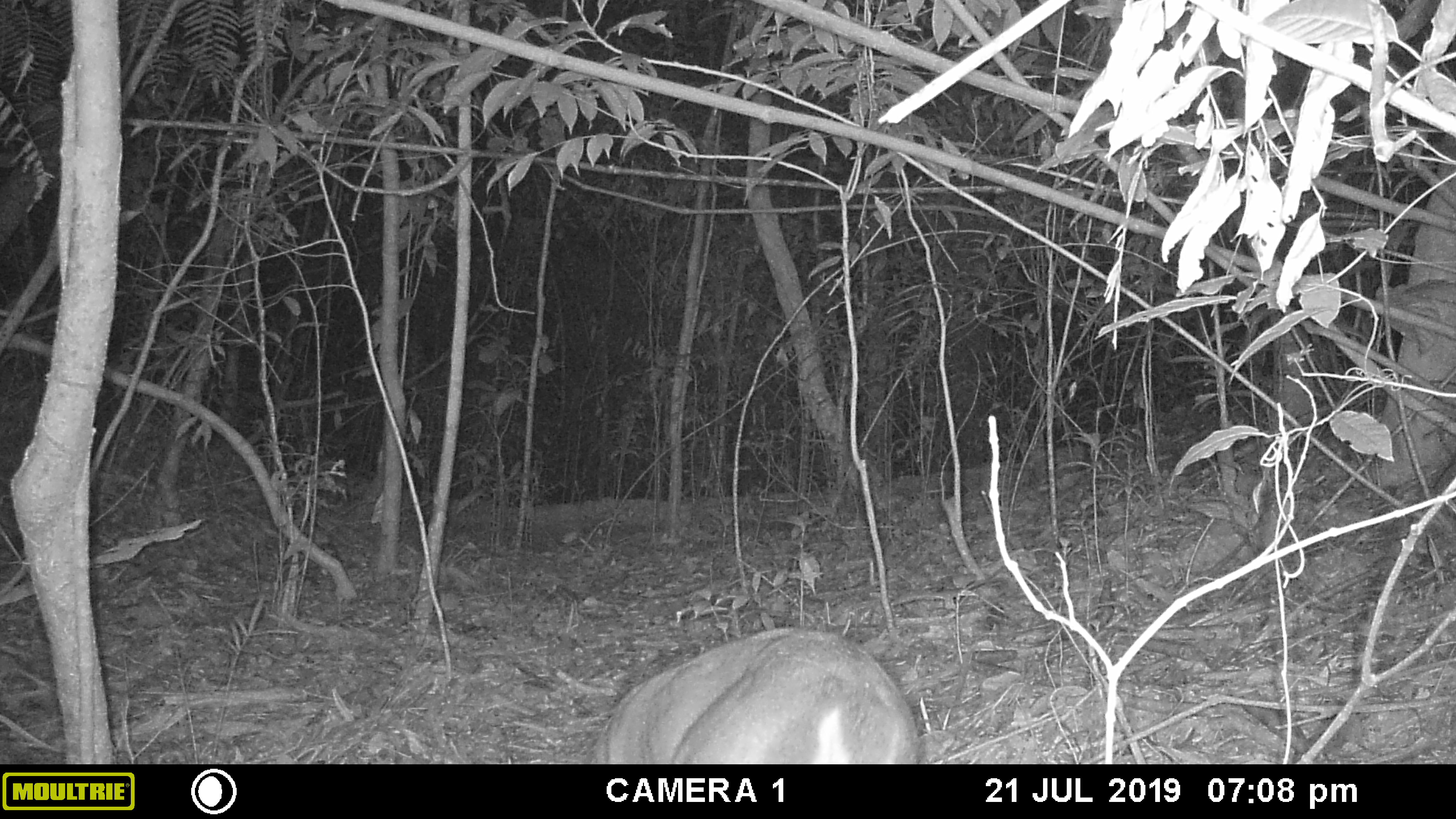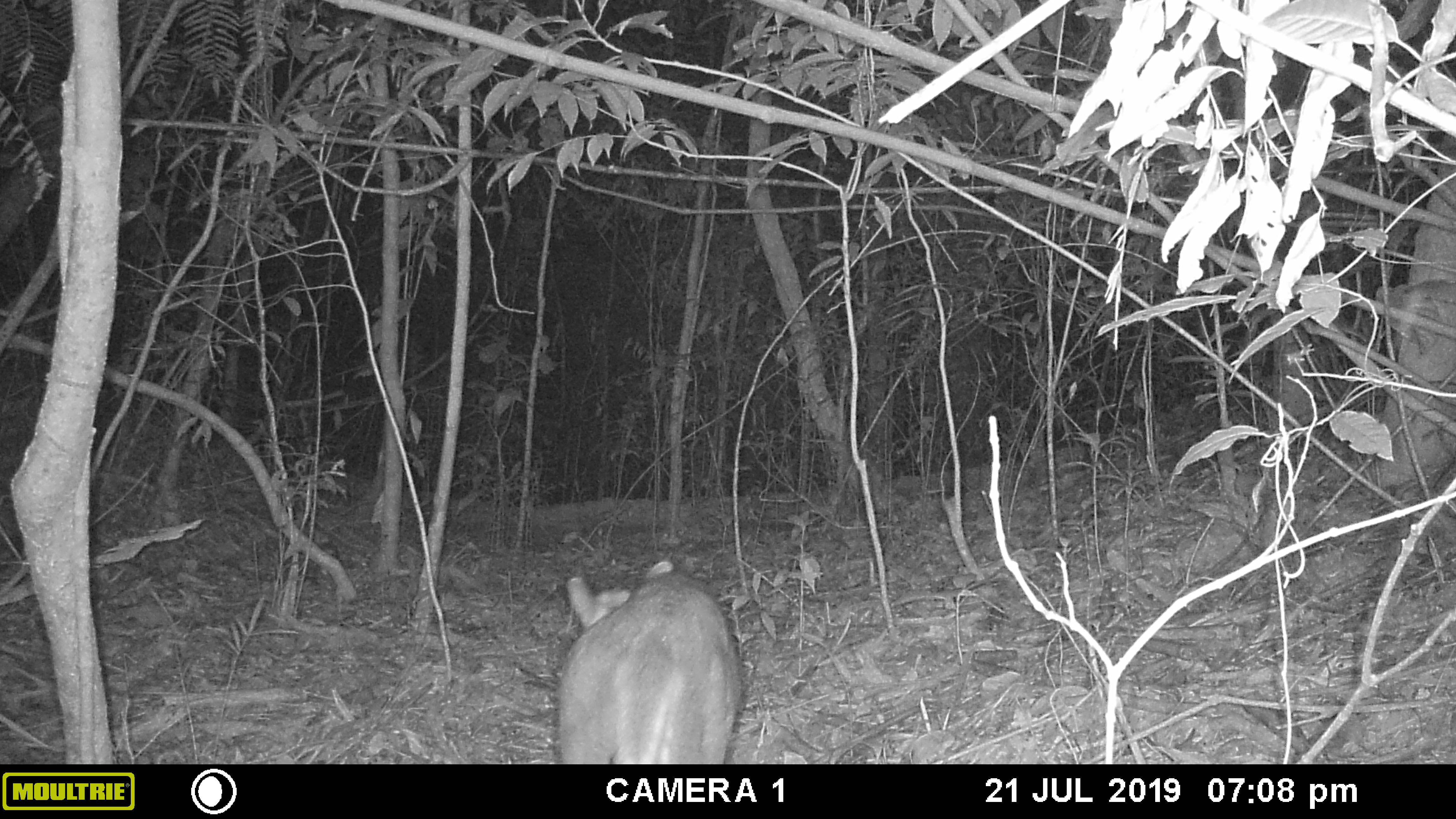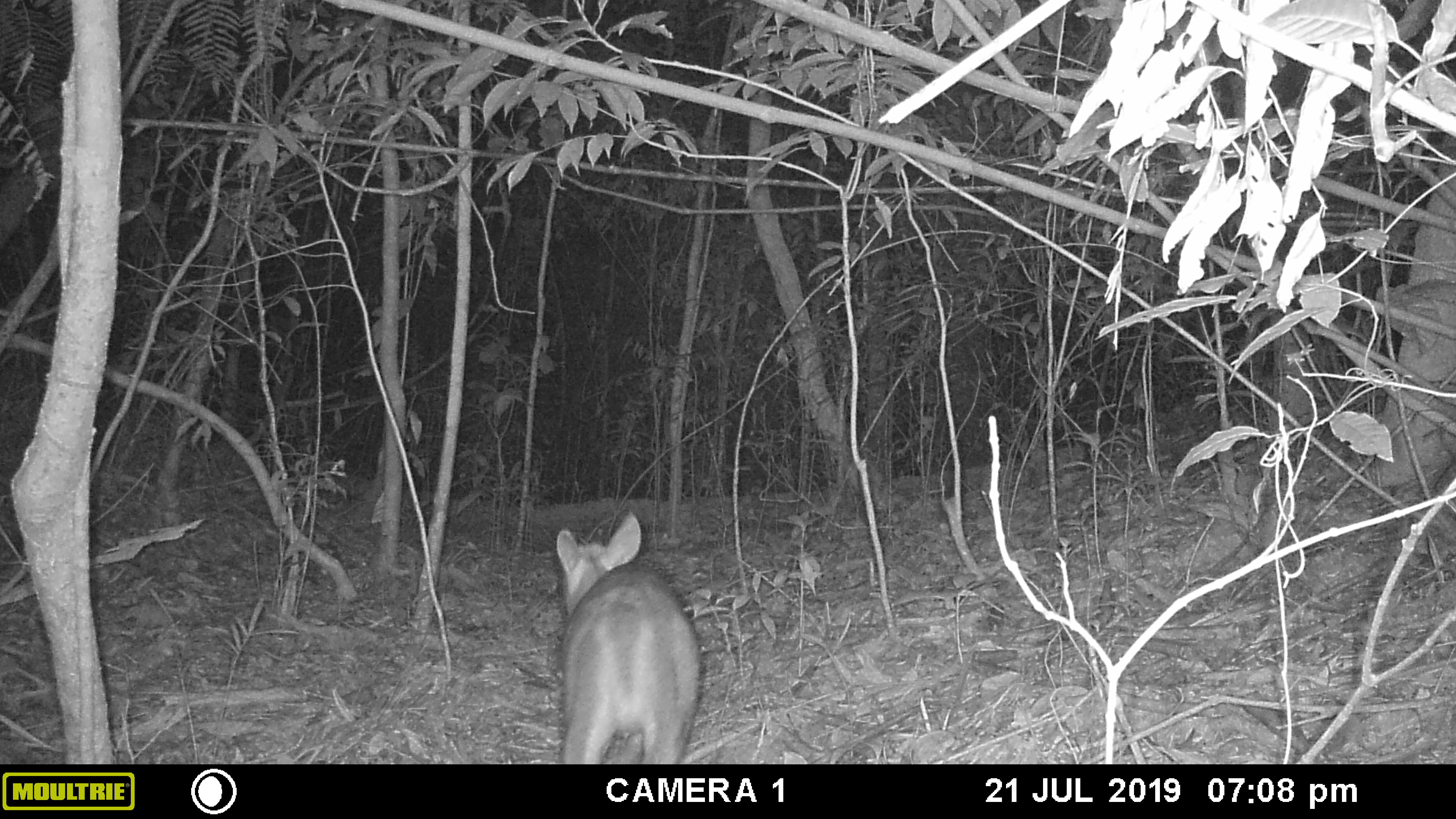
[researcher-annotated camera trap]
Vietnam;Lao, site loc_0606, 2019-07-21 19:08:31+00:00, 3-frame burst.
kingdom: Animalia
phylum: Chordata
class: Mammalia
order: Artiodactyla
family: Cervidae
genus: Muntiacus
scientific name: Muntiacus rooseveltorum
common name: roosevelt's muntjac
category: roosevelts muntjac group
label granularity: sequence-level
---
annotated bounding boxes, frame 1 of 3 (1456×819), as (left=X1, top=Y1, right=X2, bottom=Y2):
roosevelts muntjac group: (left=590, top=627, right=952, bottom=764)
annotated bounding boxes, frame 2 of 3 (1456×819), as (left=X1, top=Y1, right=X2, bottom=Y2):
roosevelts muntjac group: (left=555, top=557, right=738, bottom=762)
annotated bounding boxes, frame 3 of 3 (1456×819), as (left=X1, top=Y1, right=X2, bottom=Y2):
roosevelts muntjac group: (left=555, top=512, right=699, bottom=762)